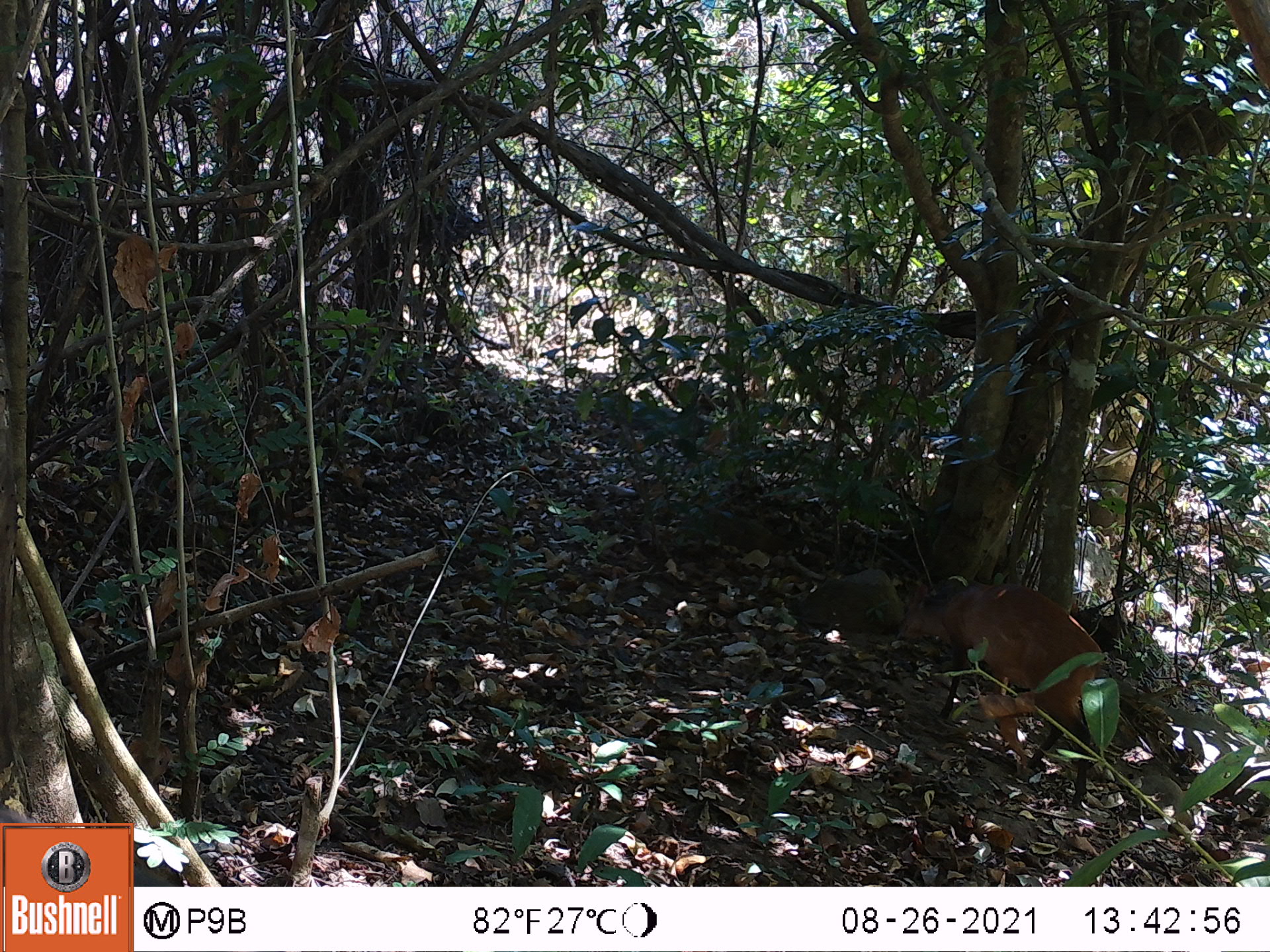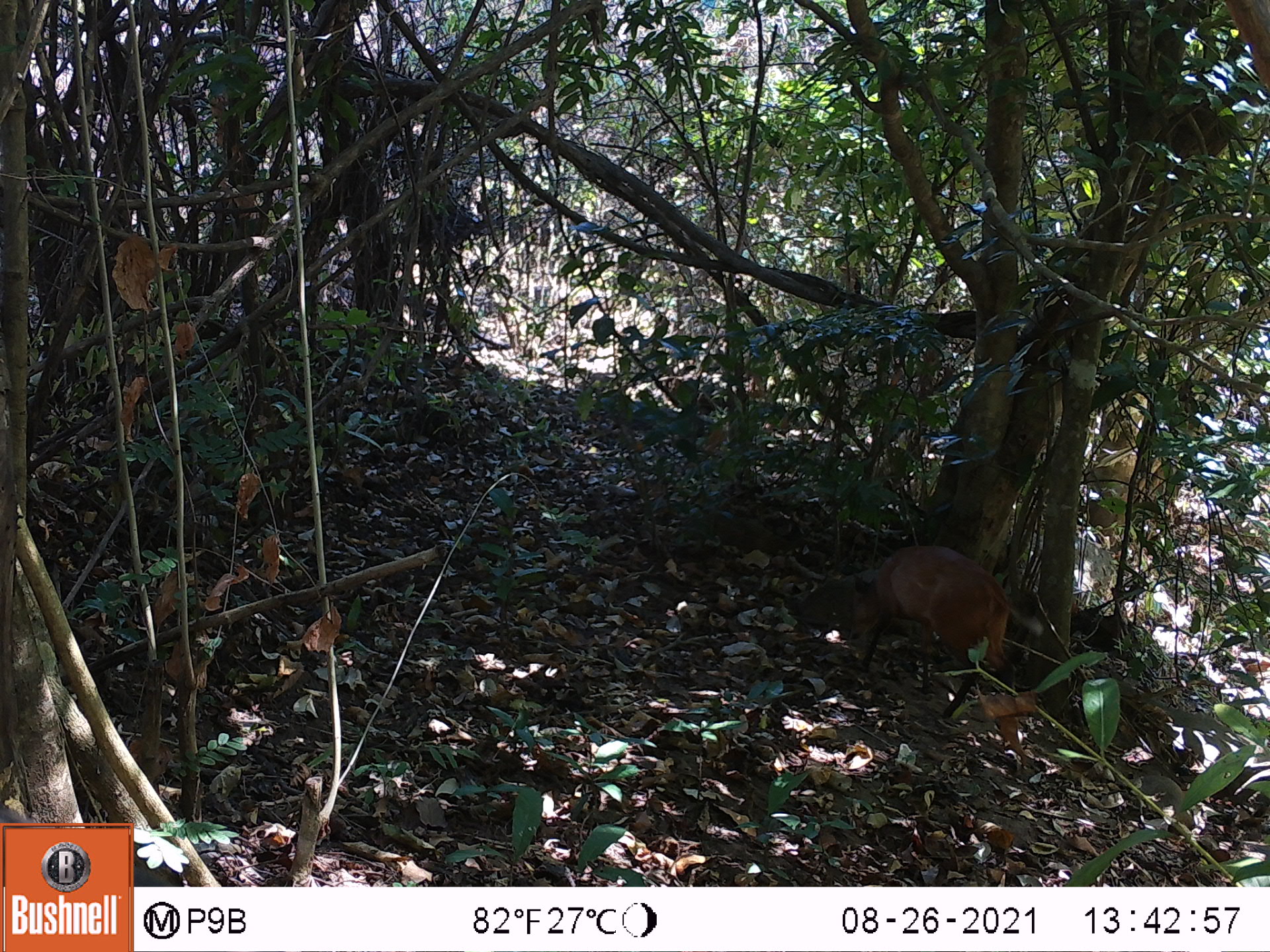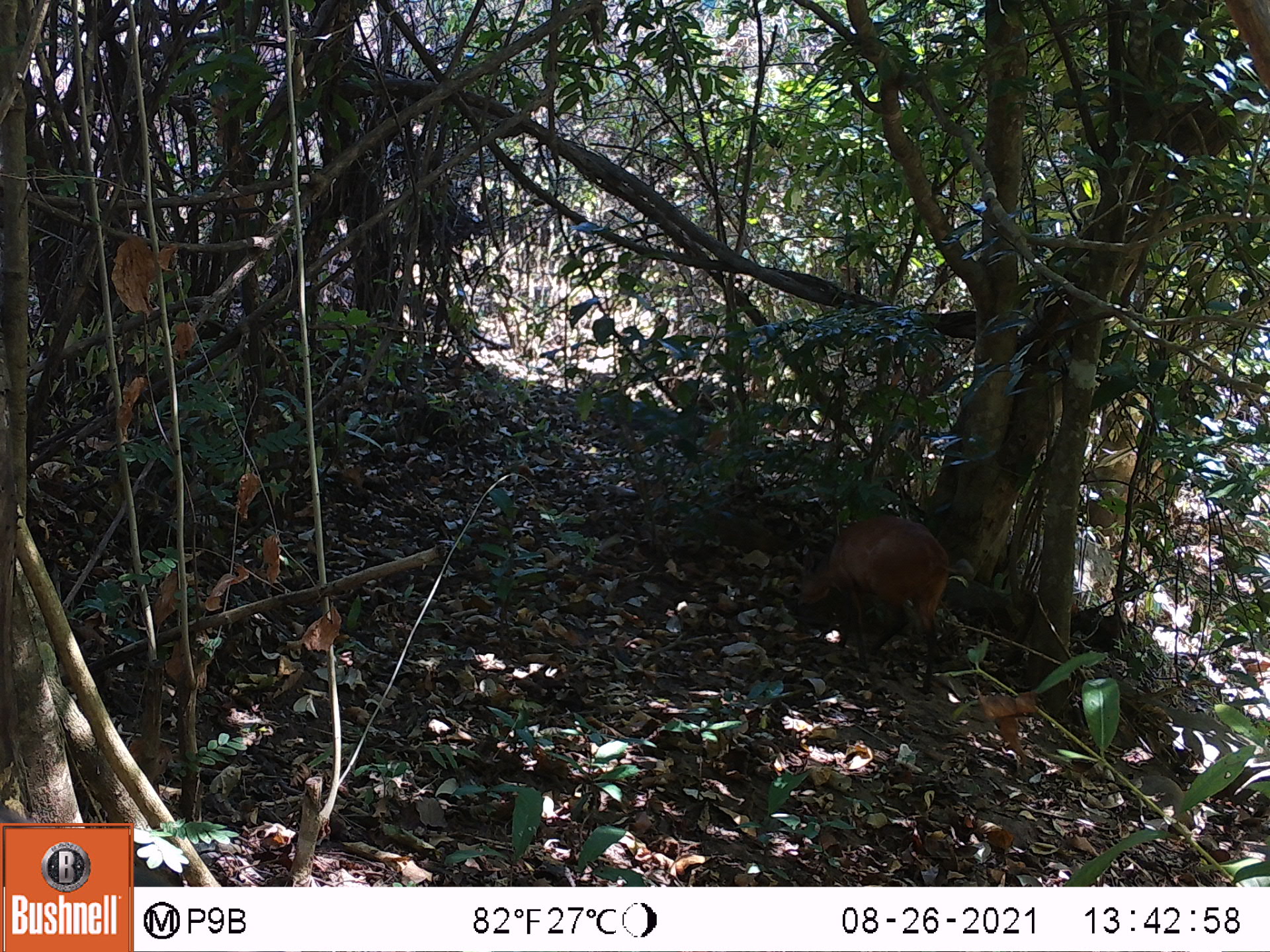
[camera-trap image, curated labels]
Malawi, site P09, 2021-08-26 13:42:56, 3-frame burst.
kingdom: Animalia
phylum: Chordata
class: Mammalia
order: Artiodactyla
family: Bovidae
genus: Cephalophorus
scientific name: Cephalophorus natalensis natalensis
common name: red duiker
Red duiker (Cephalophorus natalensis natalensis), count 1.